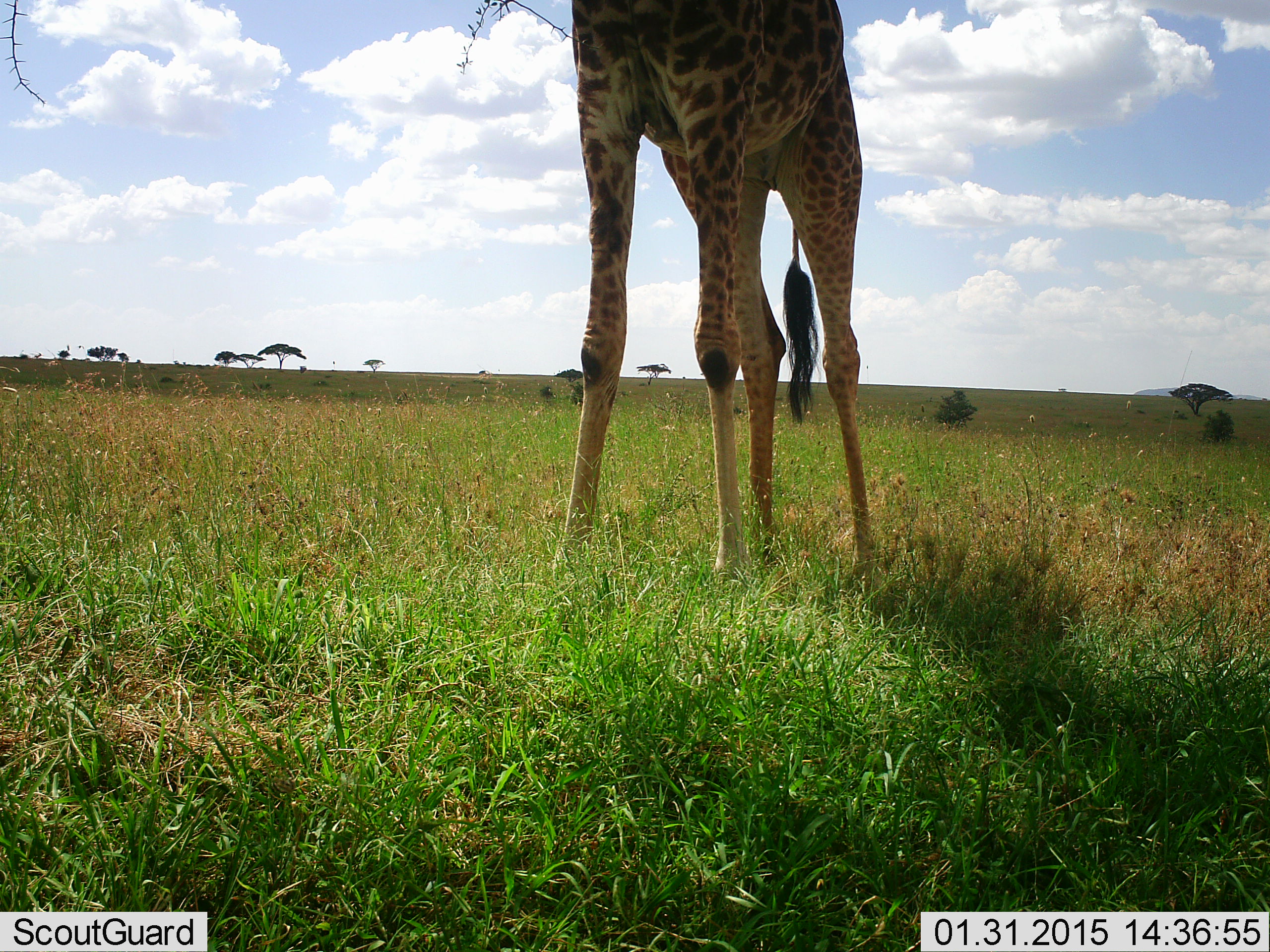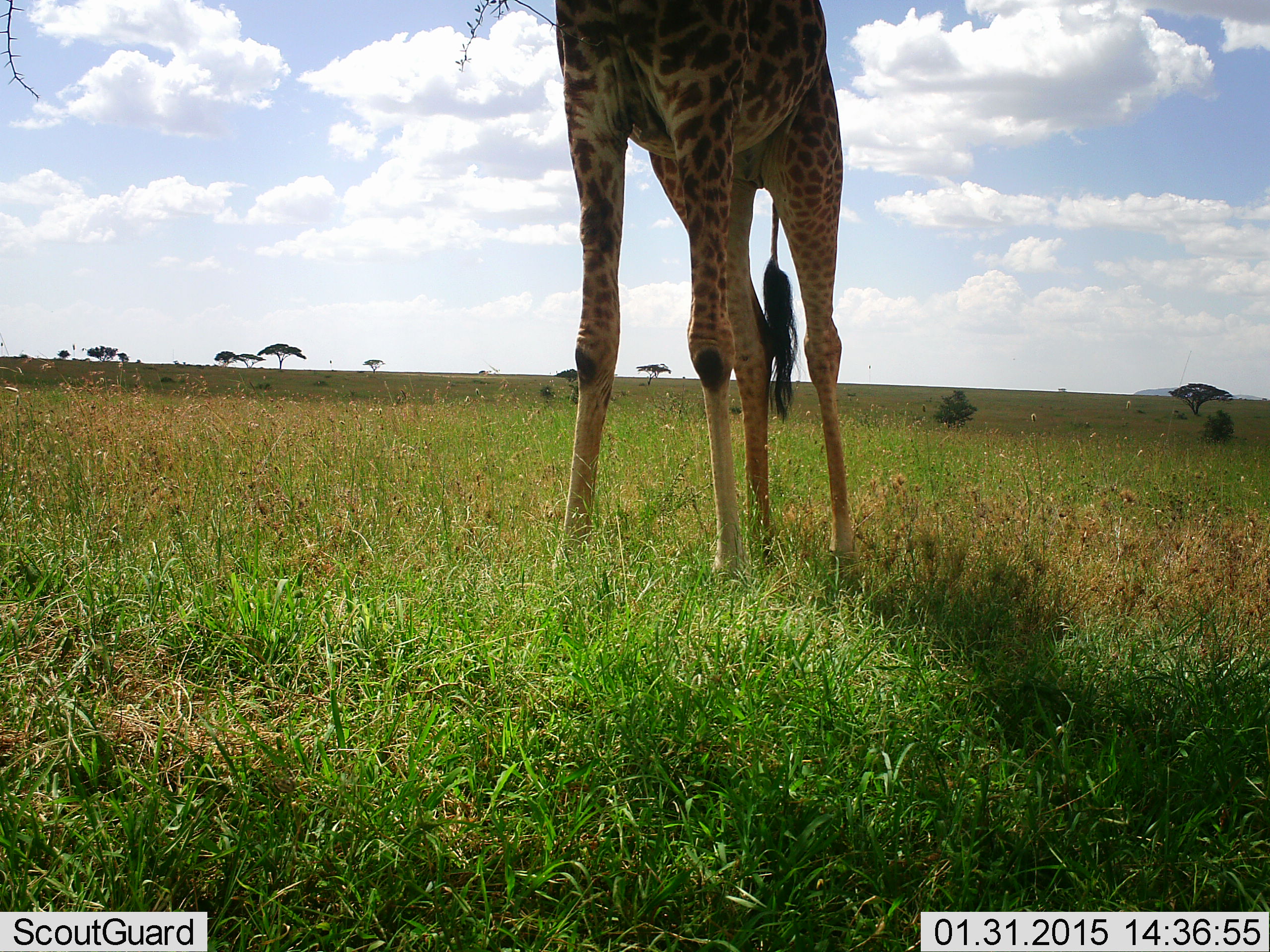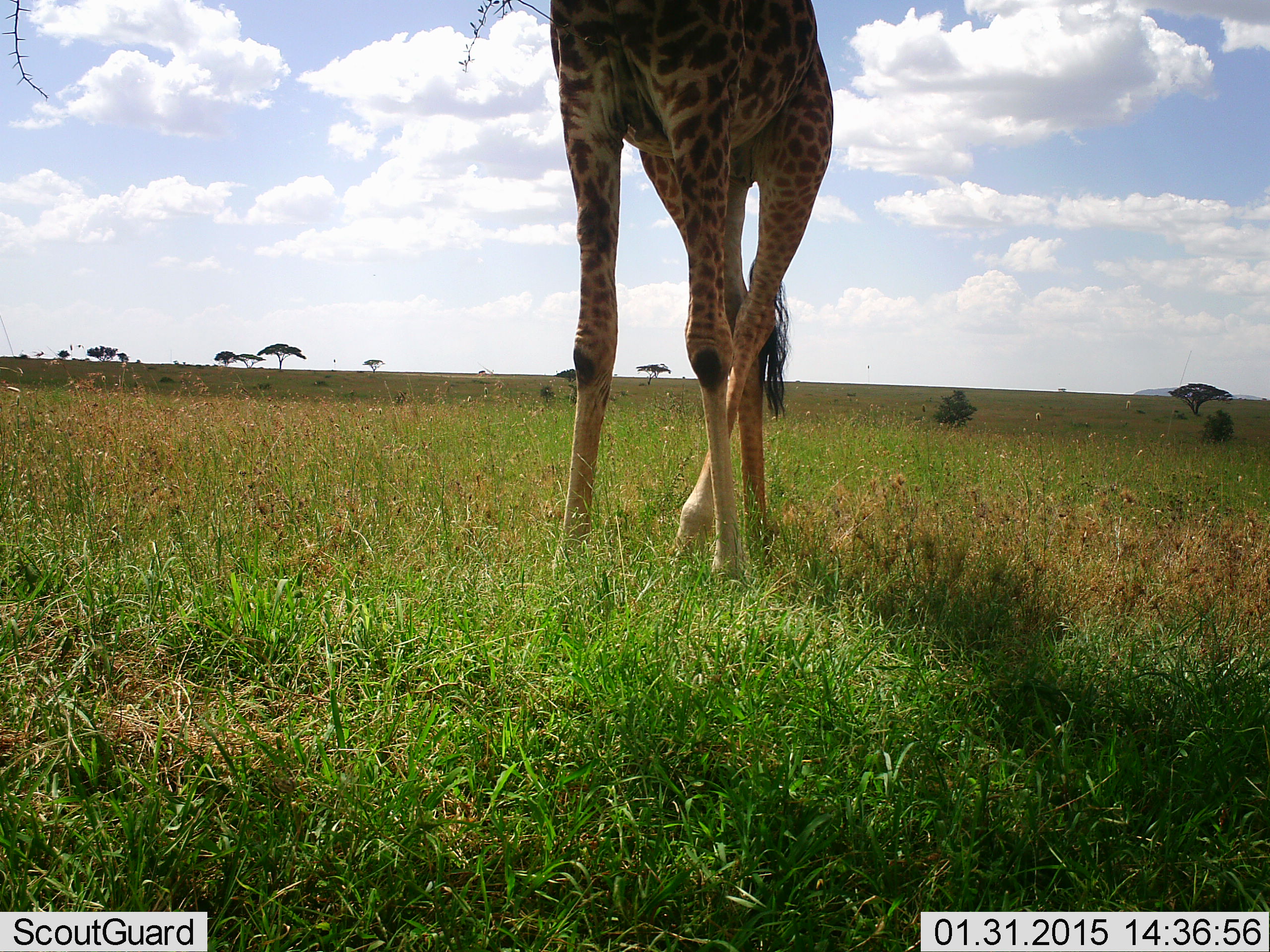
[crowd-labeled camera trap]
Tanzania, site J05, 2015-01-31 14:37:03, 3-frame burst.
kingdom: Animalia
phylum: Chordata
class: Mammalia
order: Artiodactyla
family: Giraffidae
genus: Giraffa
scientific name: Giraffa camelopardalis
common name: giraffe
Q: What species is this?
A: Giraffe (Giraffa camelopardalis).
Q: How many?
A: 1.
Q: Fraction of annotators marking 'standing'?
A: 90%.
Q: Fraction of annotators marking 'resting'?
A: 0%.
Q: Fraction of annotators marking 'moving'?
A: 20%.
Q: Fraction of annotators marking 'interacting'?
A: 0%.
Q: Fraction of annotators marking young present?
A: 0%.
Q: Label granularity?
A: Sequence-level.